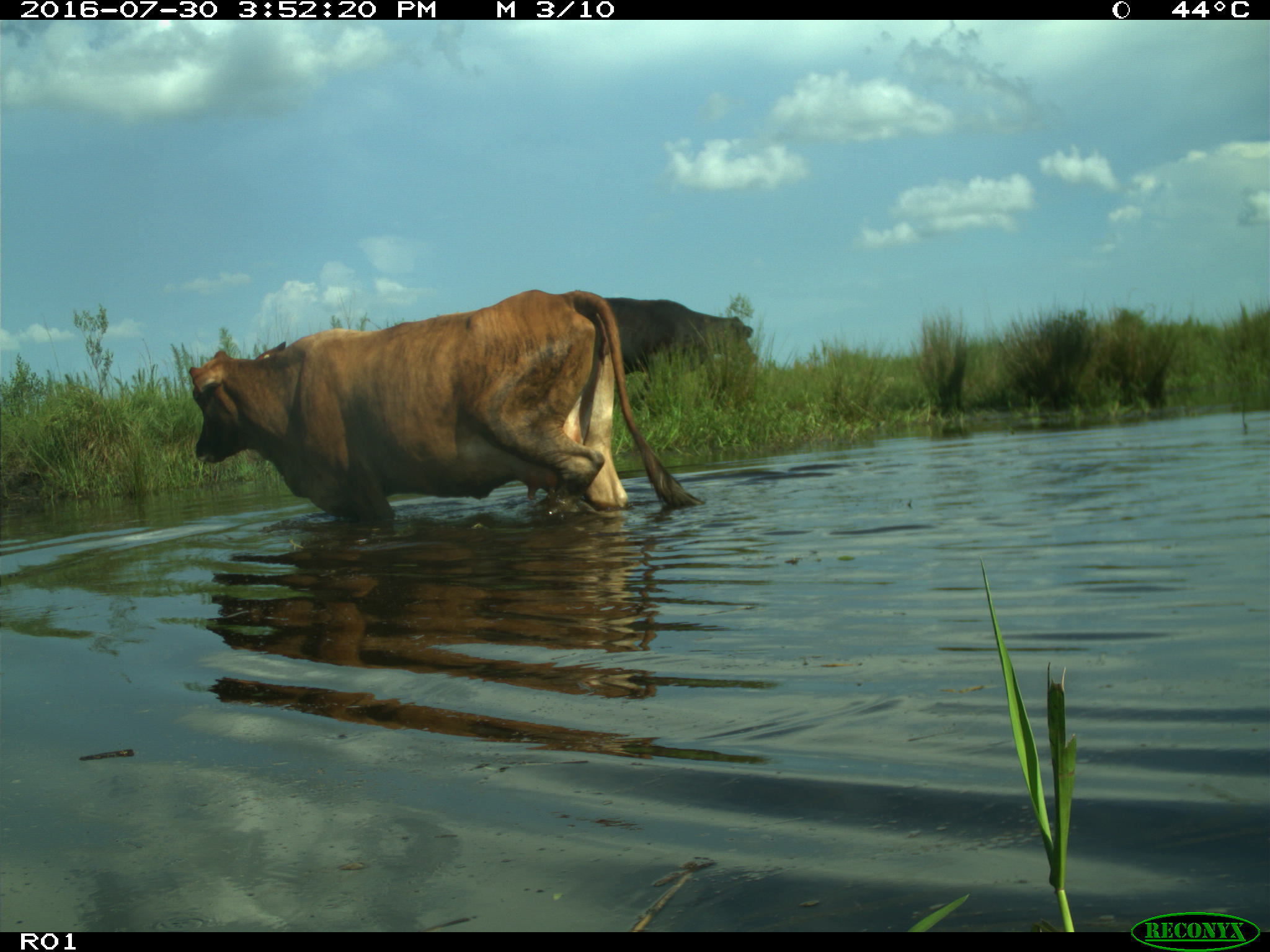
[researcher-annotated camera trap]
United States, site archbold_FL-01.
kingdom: Animalia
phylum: Chordata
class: Mammalia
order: Artiodactyla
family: Bovidae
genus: Bos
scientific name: Bos taurus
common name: domestic cow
Bos taurus (domestic cow).